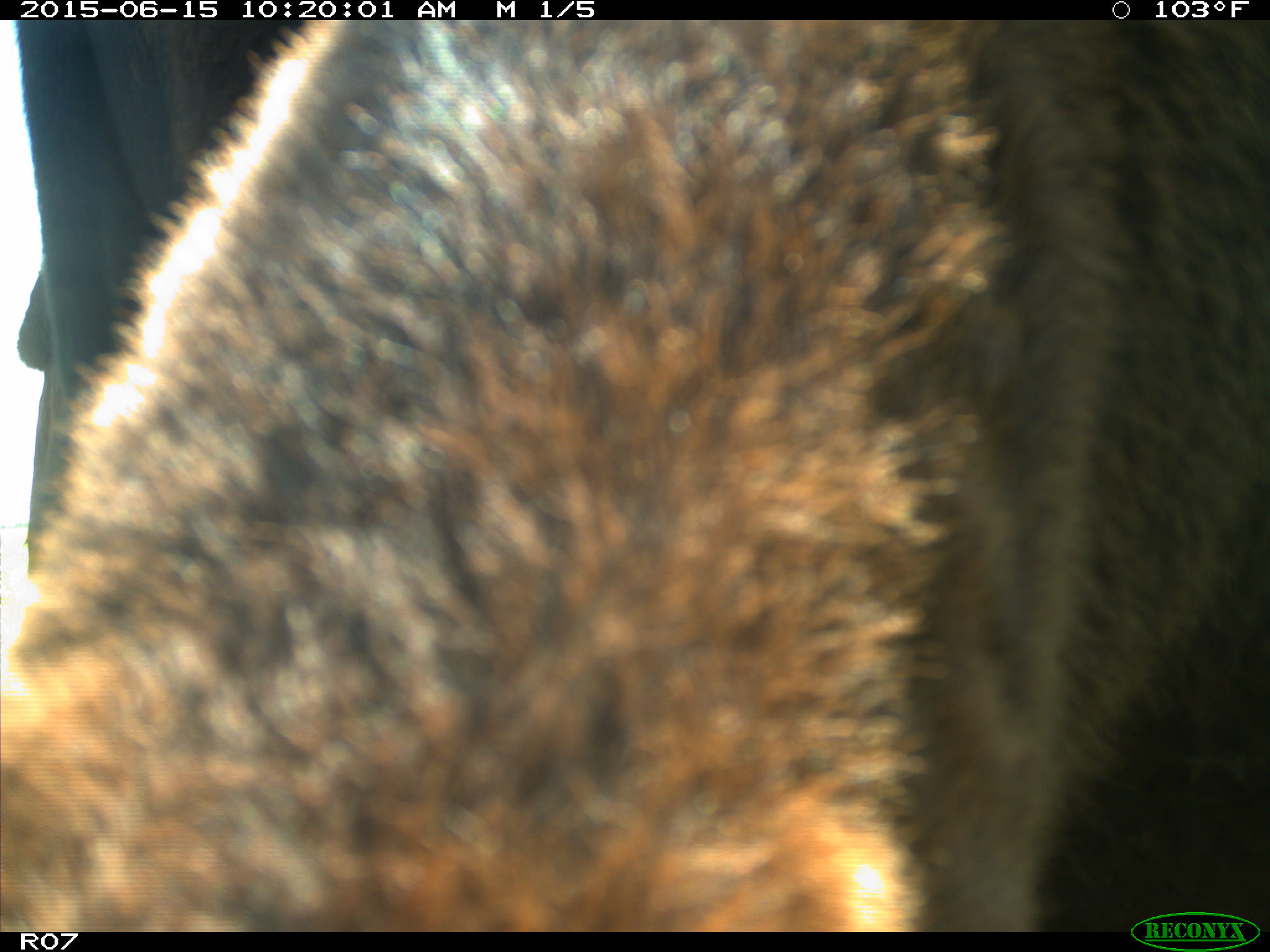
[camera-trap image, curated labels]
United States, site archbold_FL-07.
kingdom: Animalia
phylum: Chordata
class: Mammalia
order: Artiodactyla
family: Bovidae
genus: Bos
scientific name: Bos taurus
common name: domestic cow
Bos taurus (domestic cow).